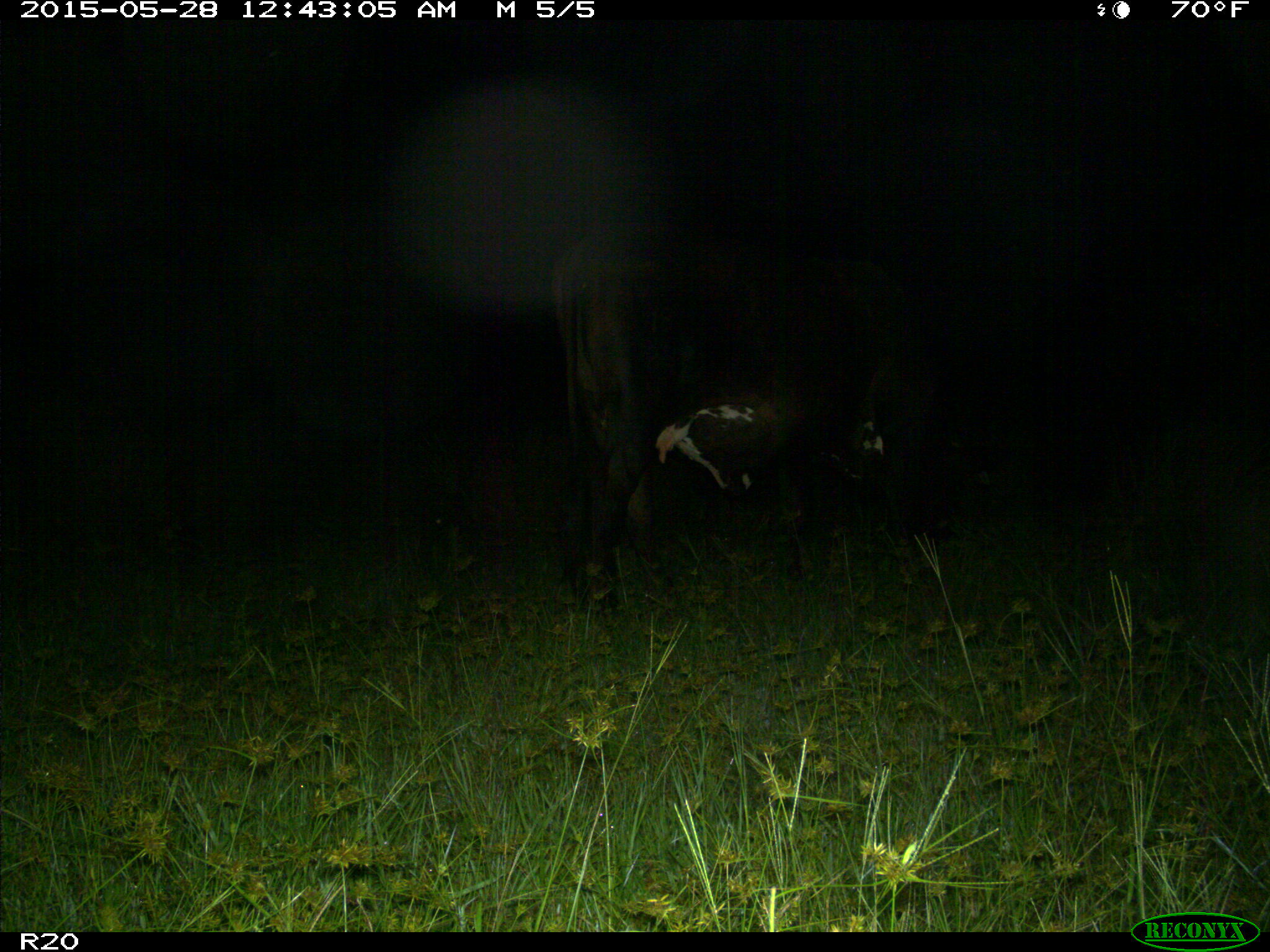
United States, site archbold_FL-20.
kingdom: Animalia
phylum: Chordata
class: Mammalia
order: Artiodactyla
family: Bovidae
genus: Bos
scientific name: Bos taurus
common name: domestic cow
Bos taurus (domestic cow).